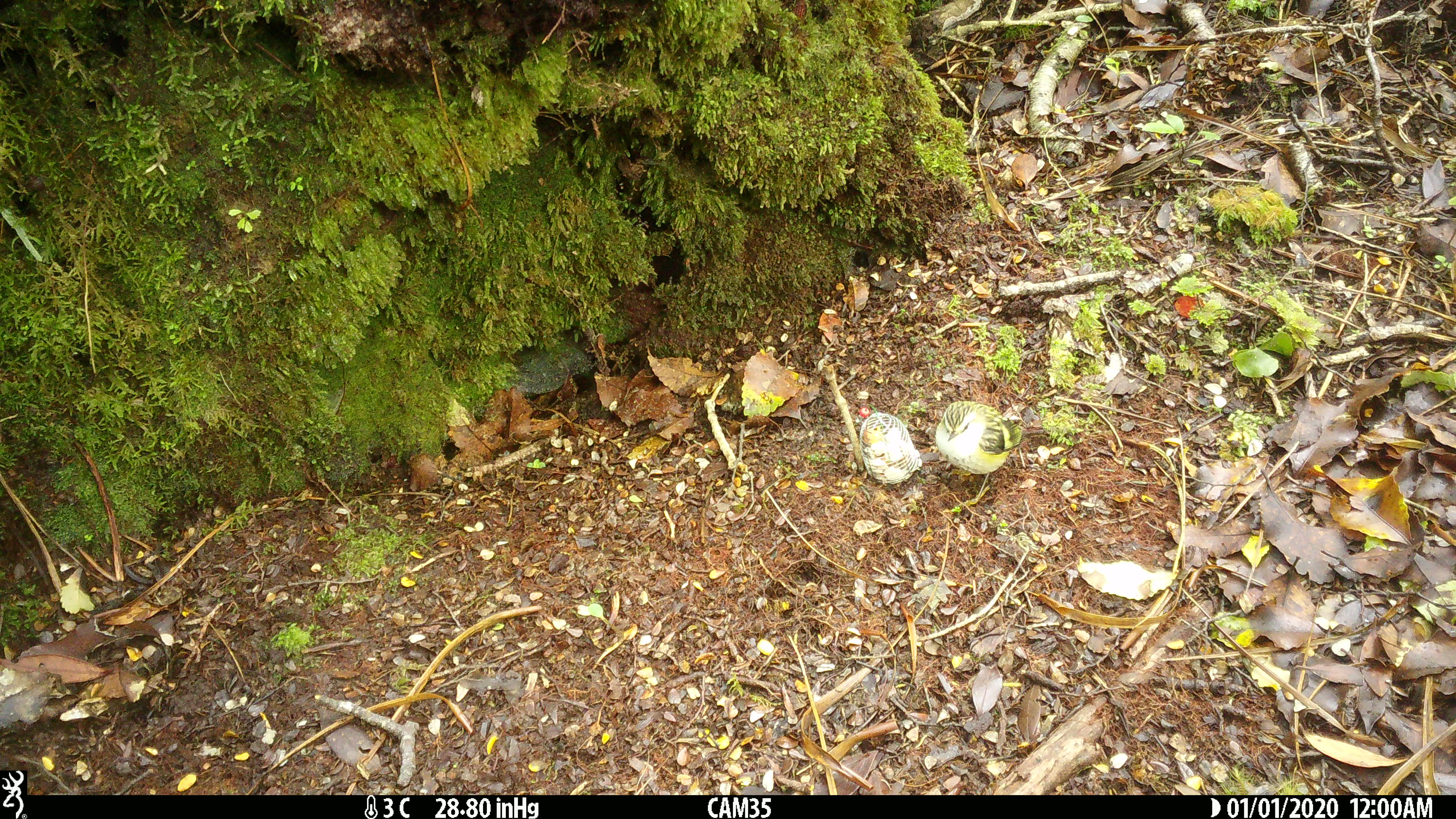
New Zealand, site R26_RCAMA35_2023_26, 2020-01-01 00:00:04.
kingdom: Animalia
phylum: Chordata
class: Aves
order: Passeriformes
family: Acanthisittidae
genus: Acanthisitta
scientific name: Acanthisitta chloris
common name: rifleman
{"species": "rifleman (Acanthisitta chloris)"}